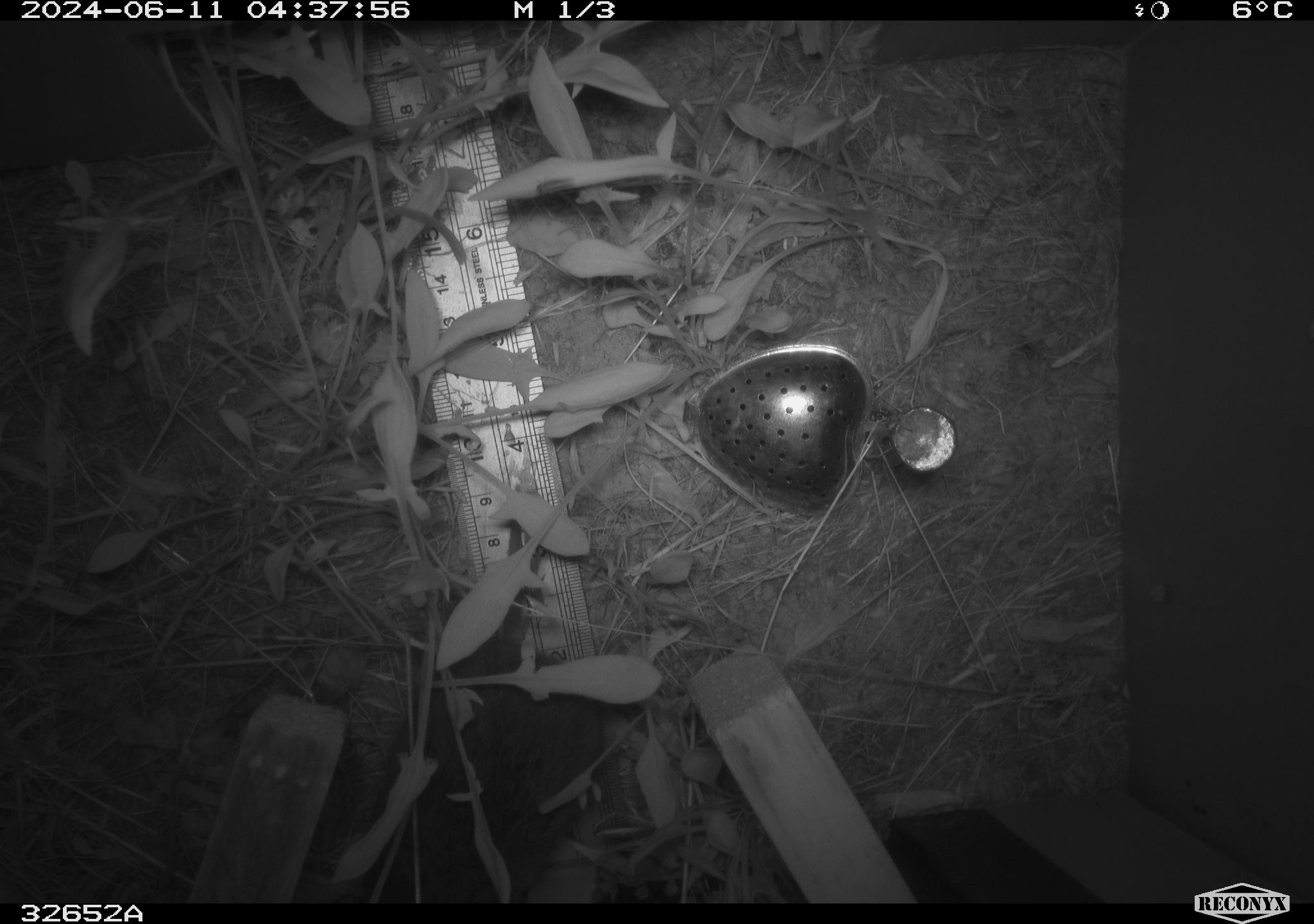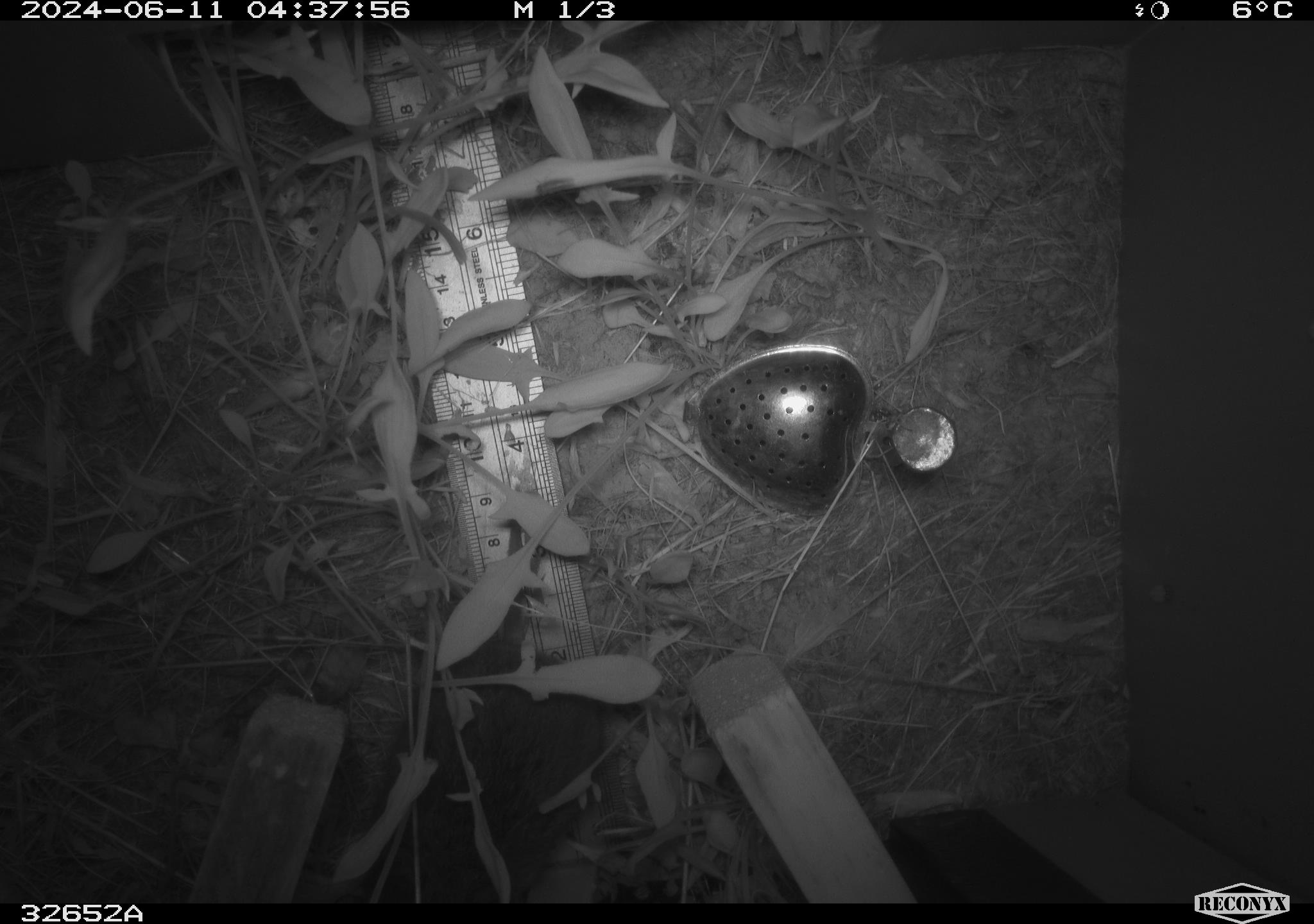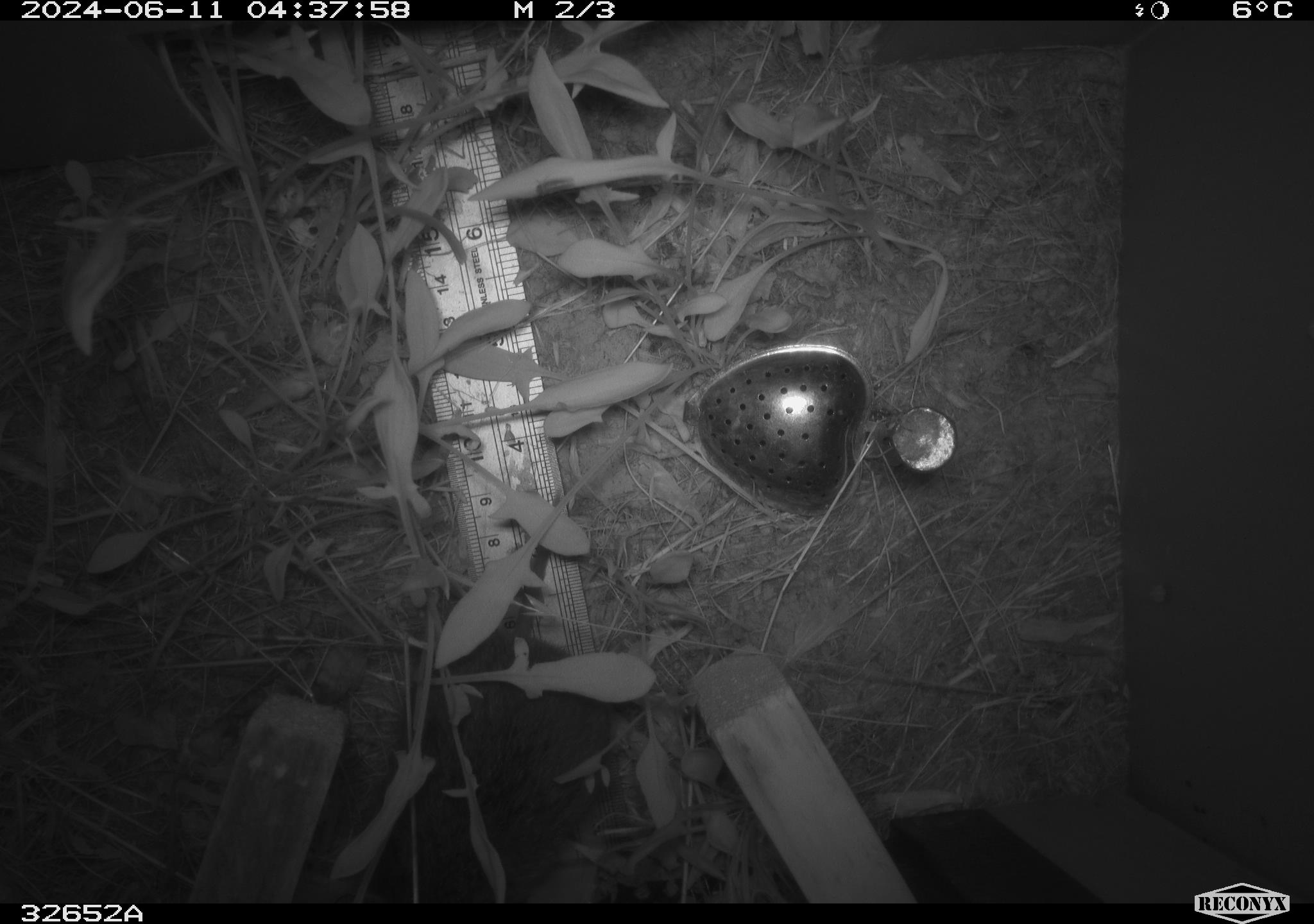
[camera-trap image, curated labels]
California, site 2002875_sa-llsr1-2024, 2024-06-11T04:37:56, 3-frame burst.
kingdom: Animalia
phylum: Chordata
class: Mammalia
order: Rodentia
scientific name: Rodentia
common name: rodent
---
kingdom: Animalia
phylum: Chordata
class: Mammalia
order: Rodentia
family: Cricetidae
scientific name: Arvicolinae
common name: voles, lemmings, and muskrats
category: arvicolinae subfamily